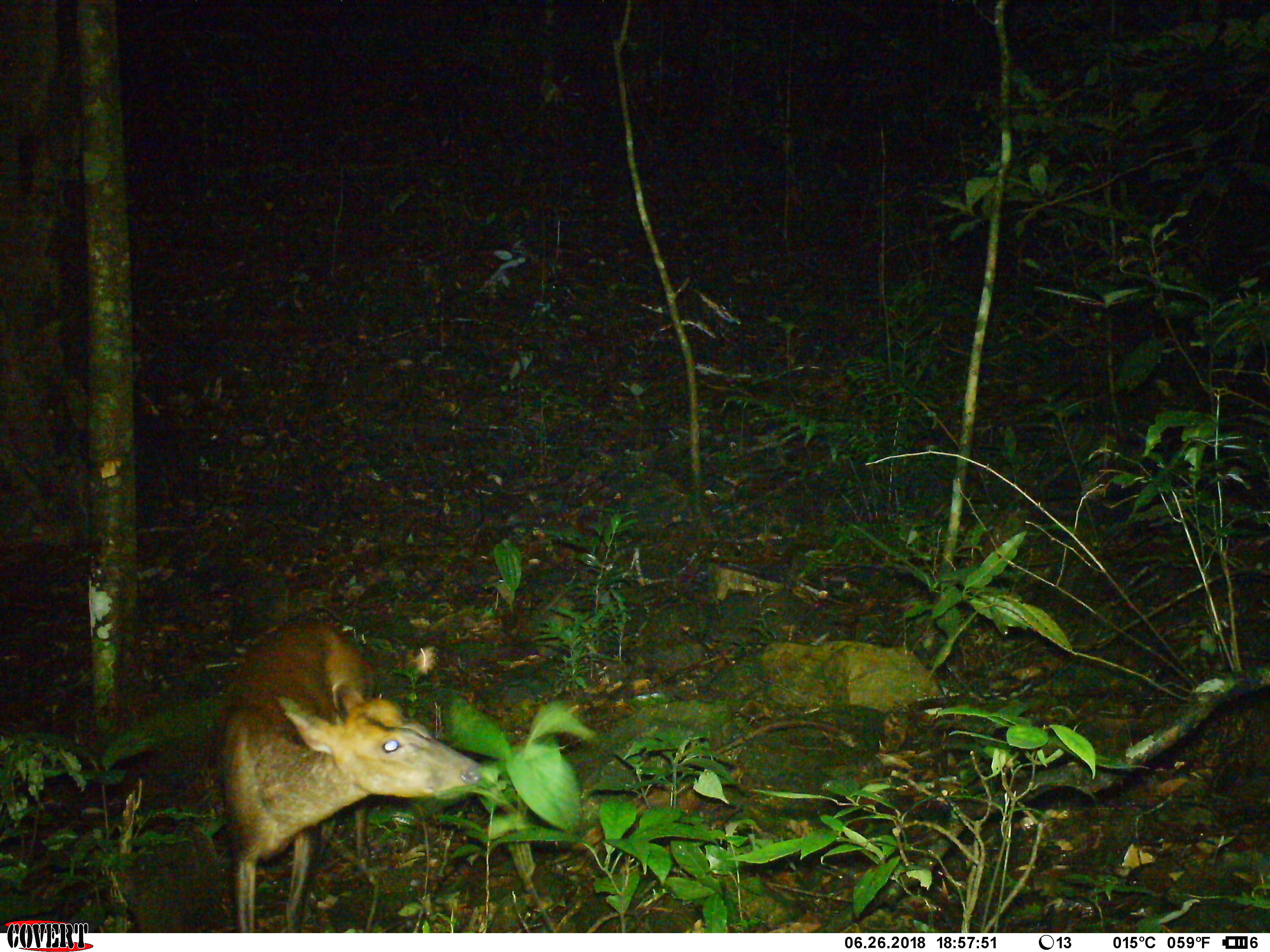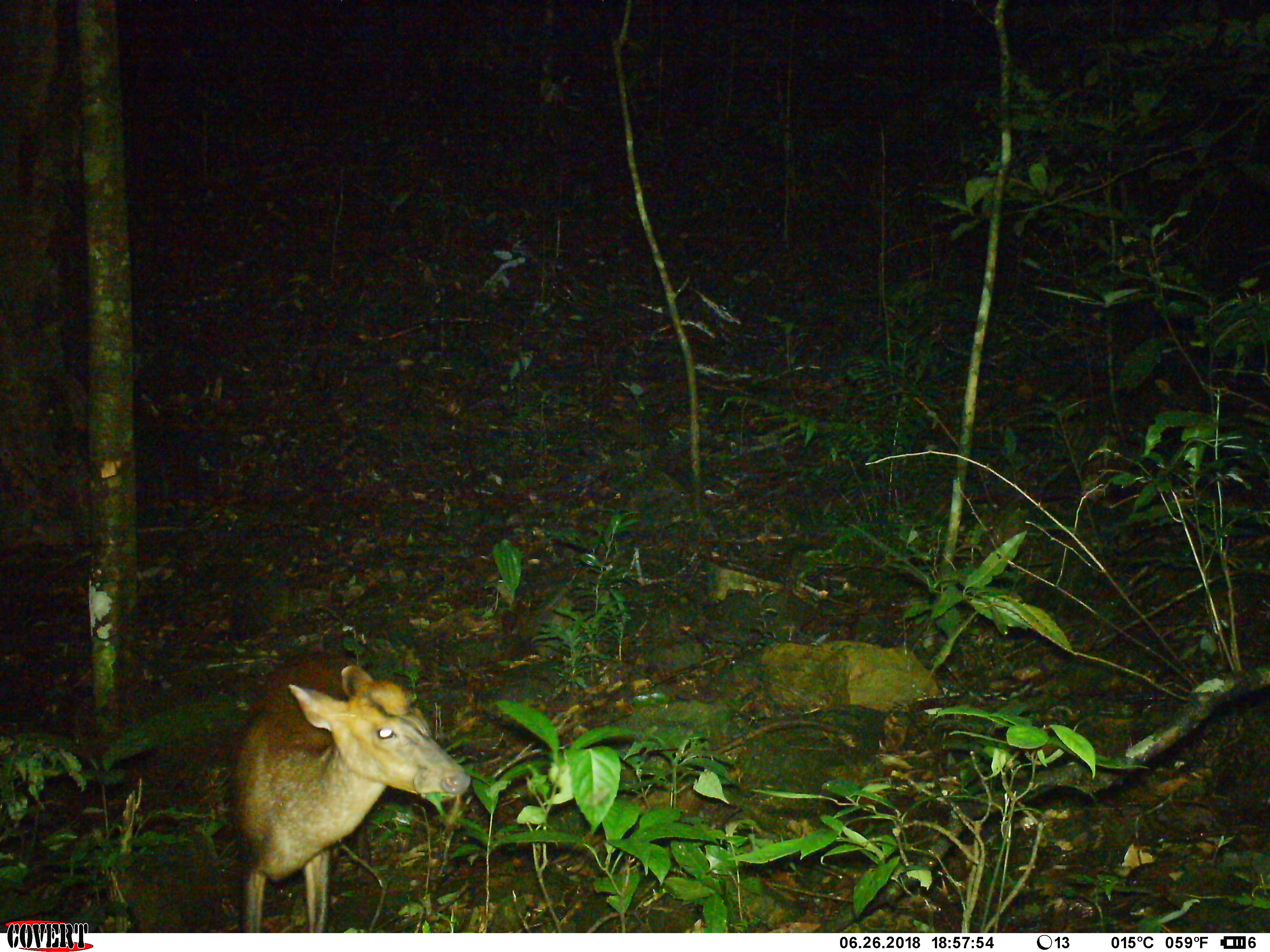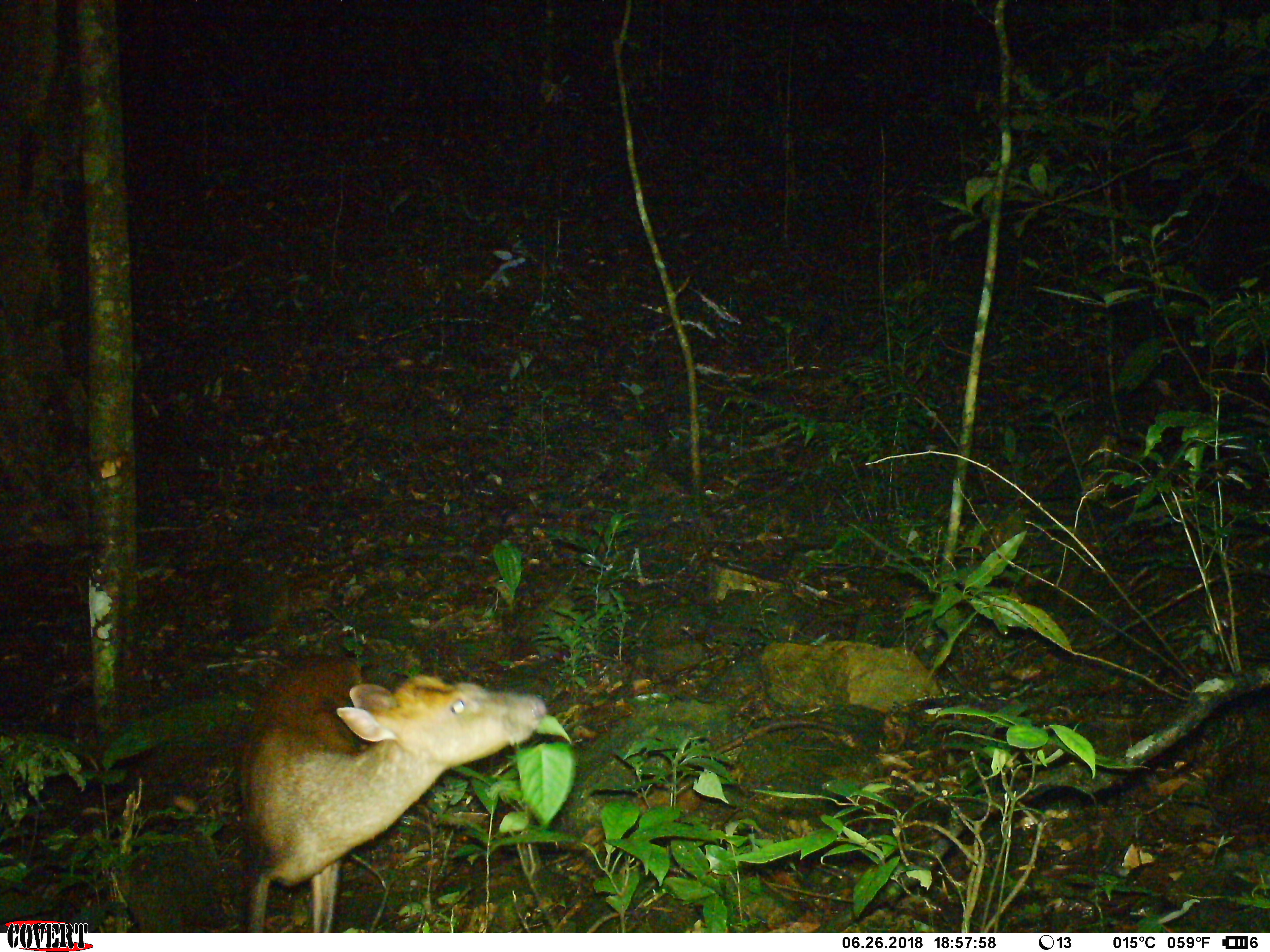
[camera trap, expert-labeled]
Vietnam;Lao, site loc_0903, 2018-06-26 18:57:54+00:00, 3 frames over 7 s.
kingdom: Animalia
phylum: Chordata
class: Mammalia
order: Artiodactyla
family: Cervidae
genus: Muntiacus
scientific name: Muntiacus rooseveltorum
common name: roosevelt's muntjac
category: roosevelts muntjac group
Roosevelts muntjac group (roosevelt's muntjac) (Muntiacus rooseveltorum). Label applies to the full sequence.